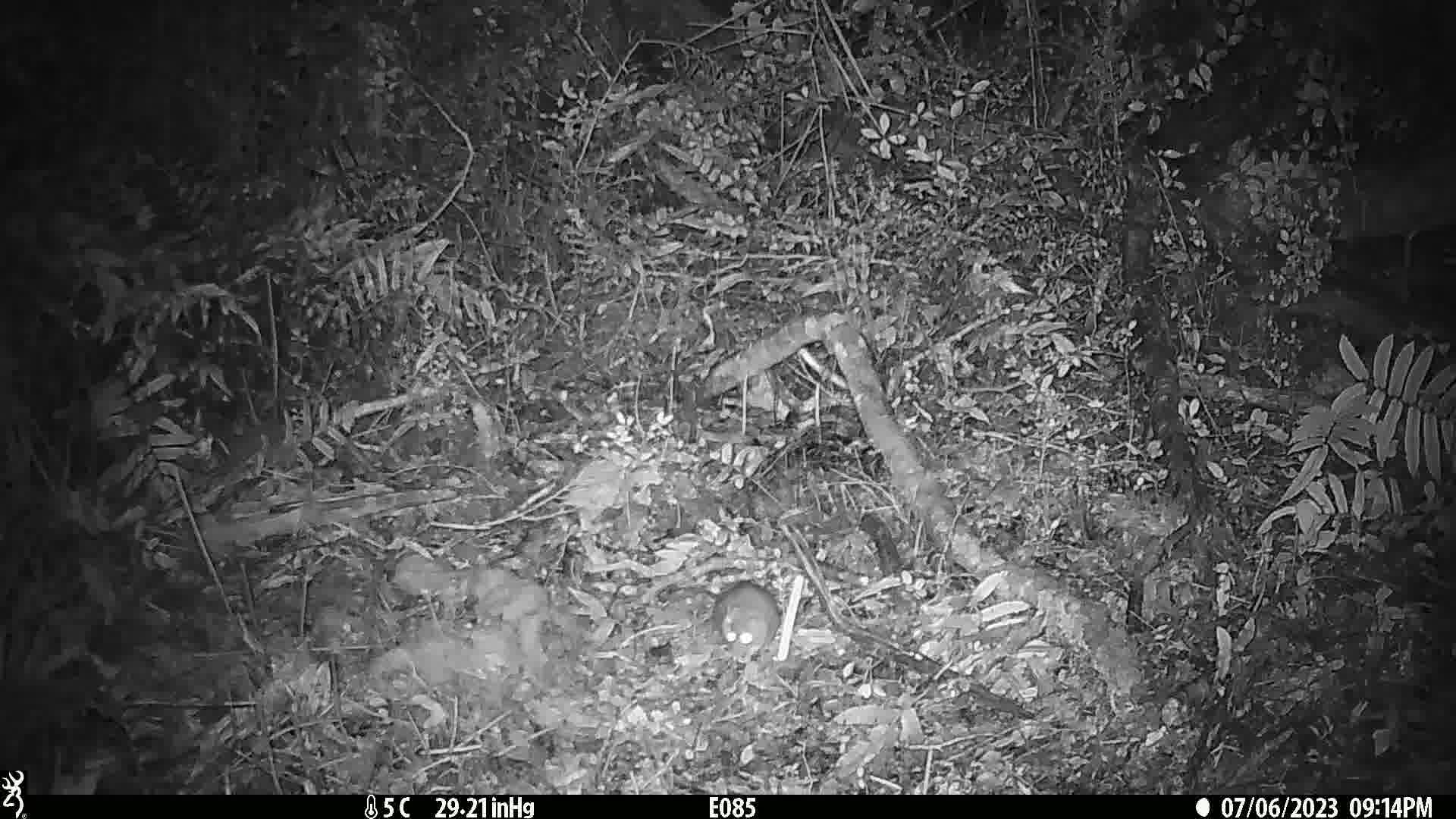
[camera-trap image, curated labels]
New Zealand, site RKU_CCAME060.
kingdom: Animalia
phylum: Chordata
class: Mammalia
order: Rodentia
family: Muridae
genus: Rattus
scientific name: Rattus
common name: rat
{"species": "rat (Rattus)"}